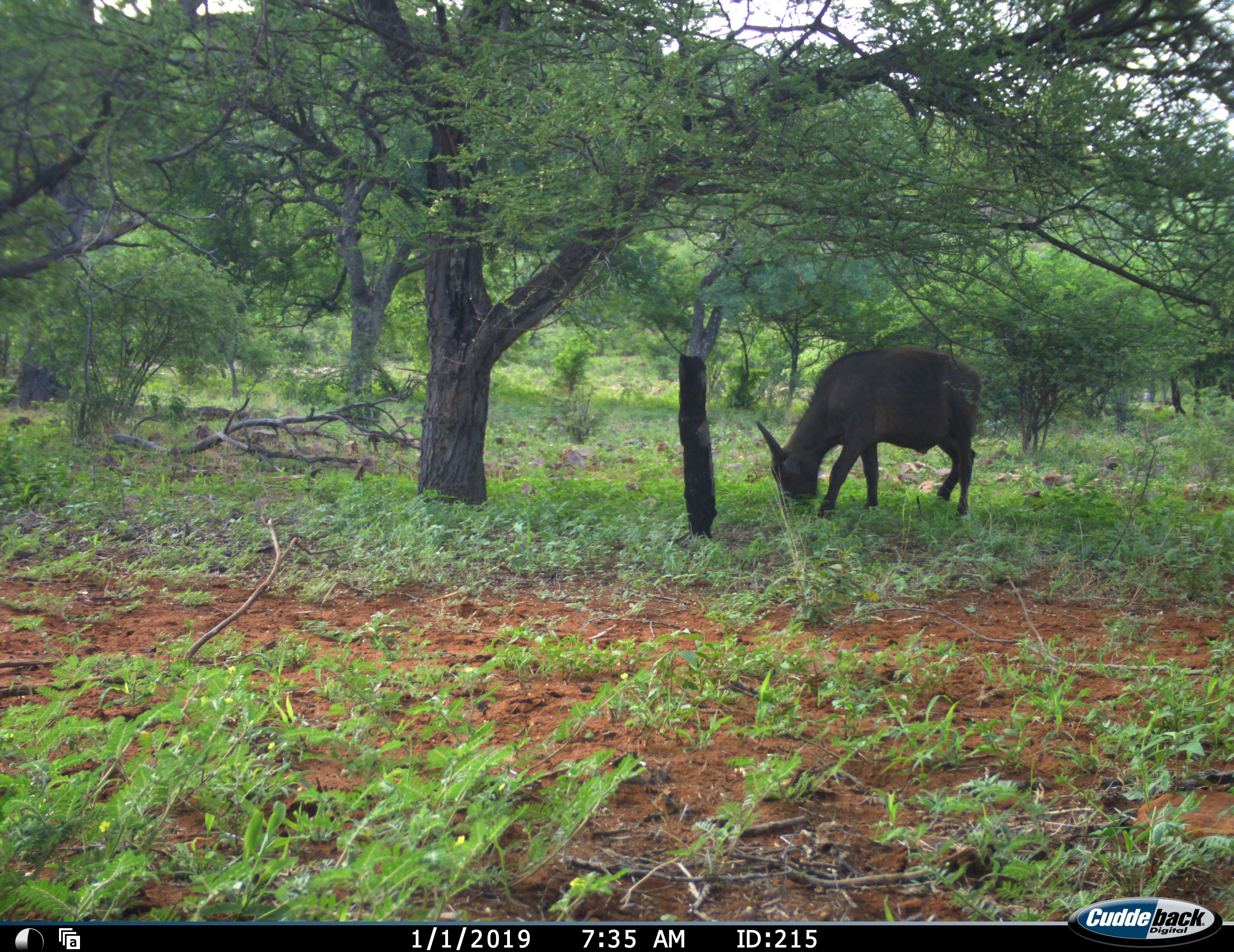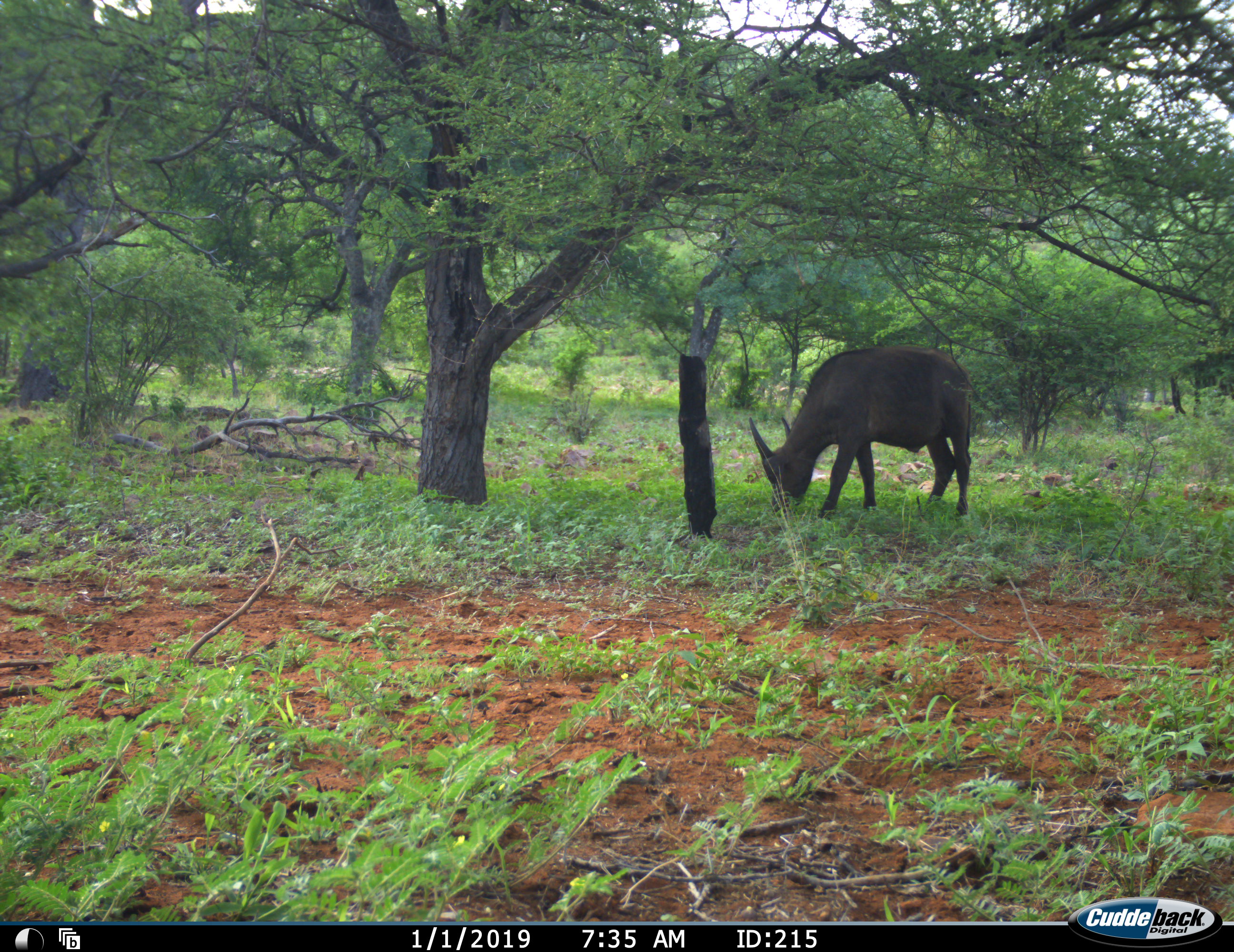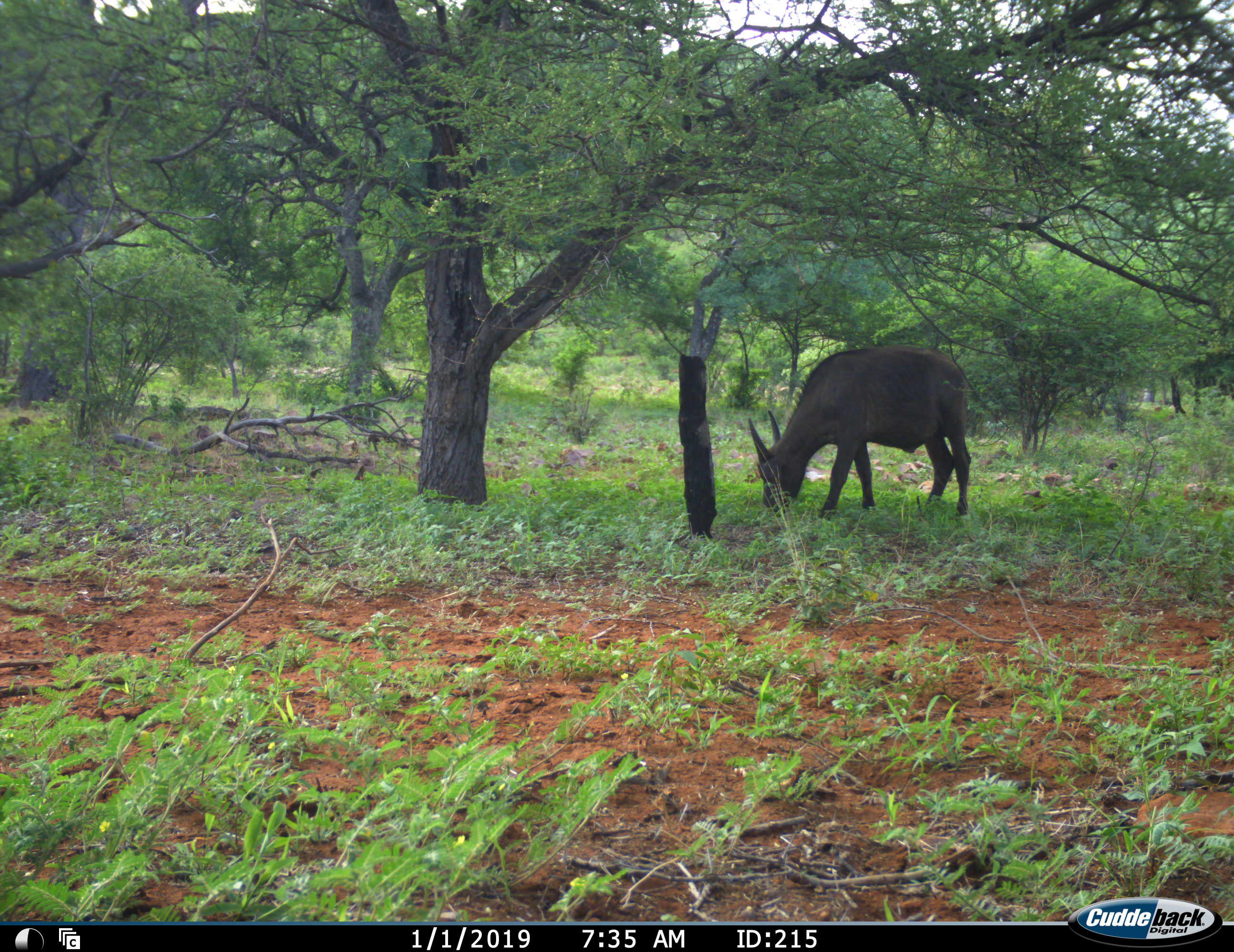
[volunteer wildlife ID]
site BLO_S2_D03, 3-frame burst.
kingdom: Animalia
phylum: Chordata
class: Mammalia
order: Artiodactyla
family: Bovidae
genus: Syncerus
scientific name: Syncerus caffer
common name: african buffalo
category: buffalo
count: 1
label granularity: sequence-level